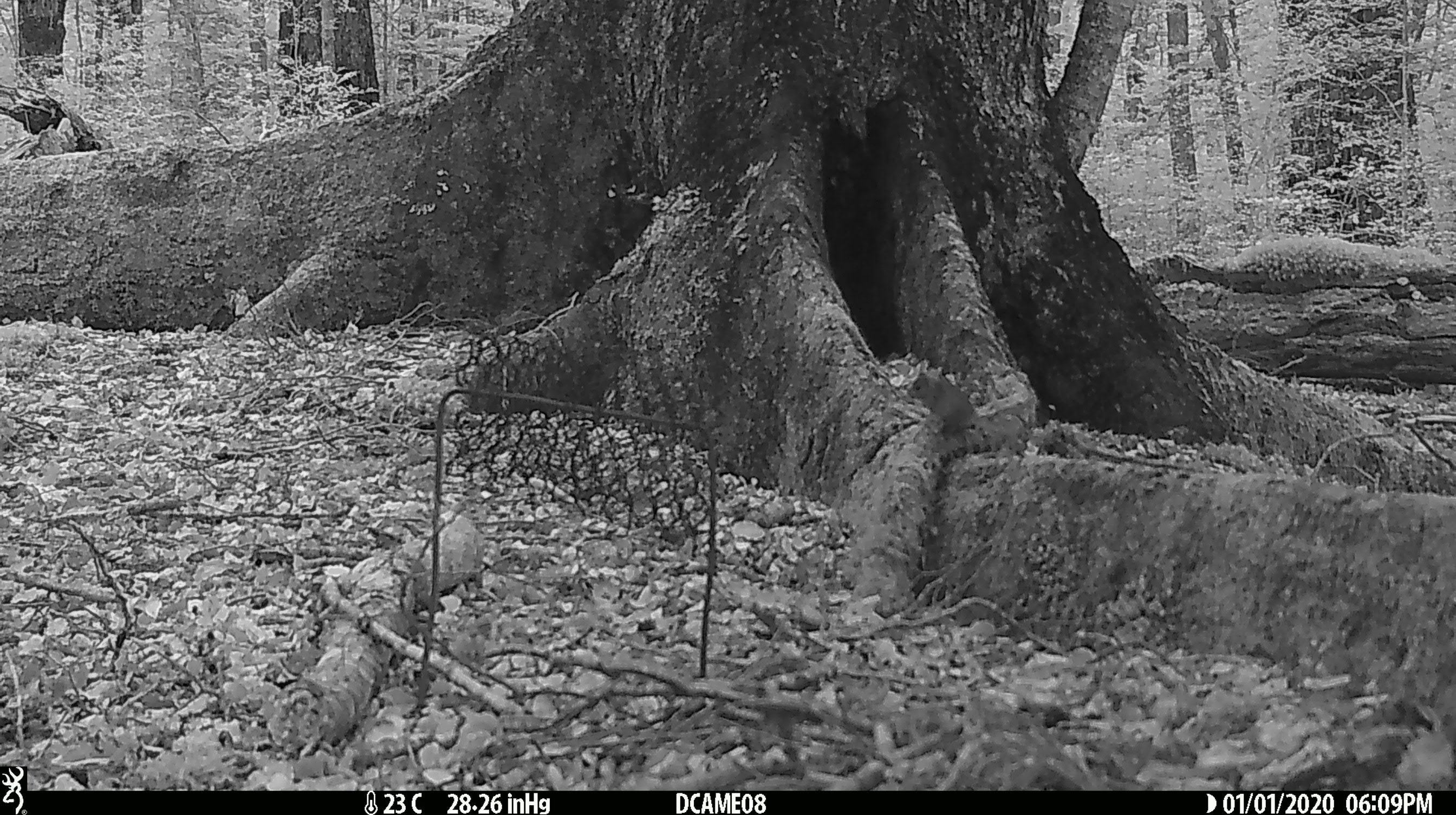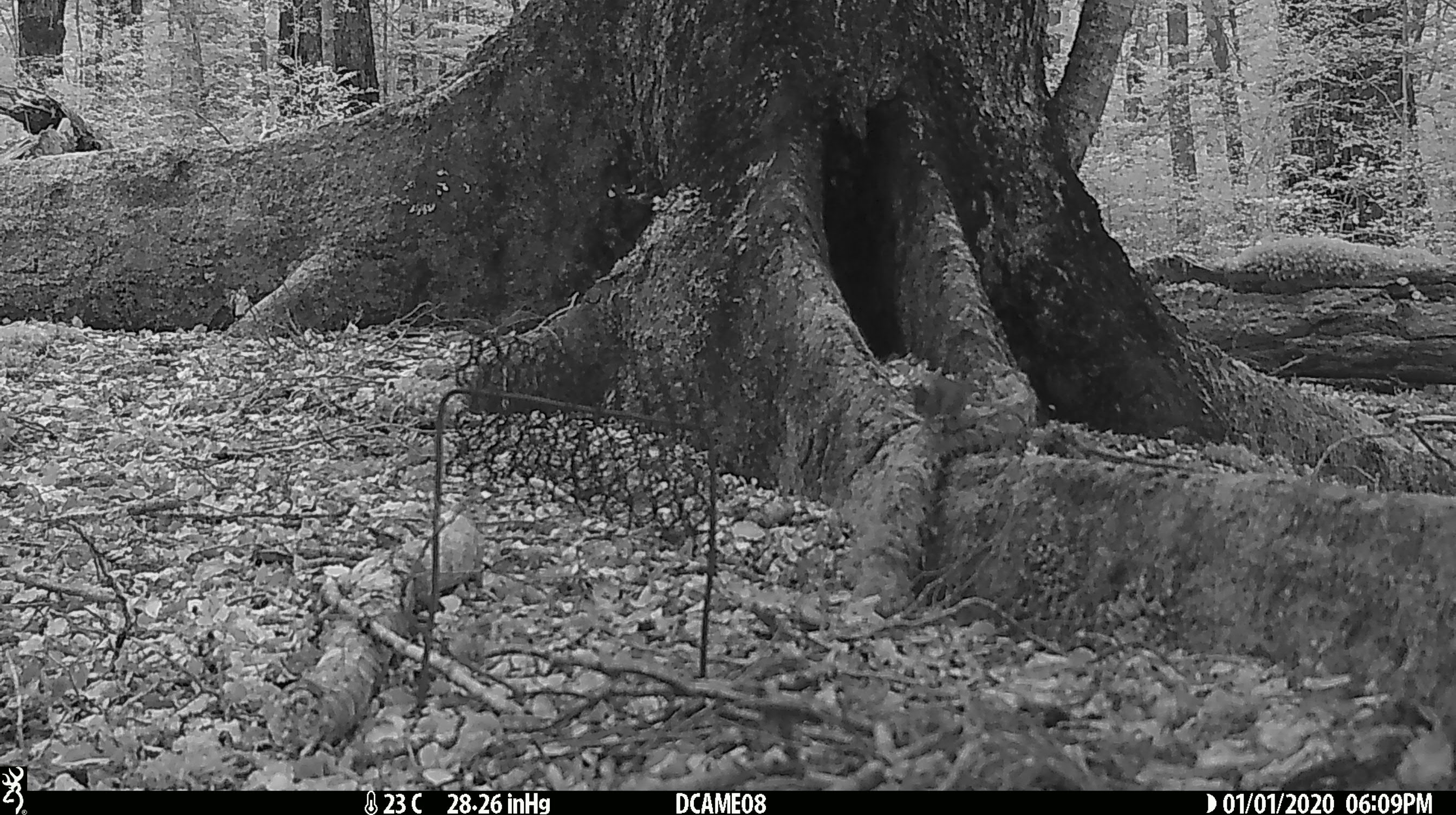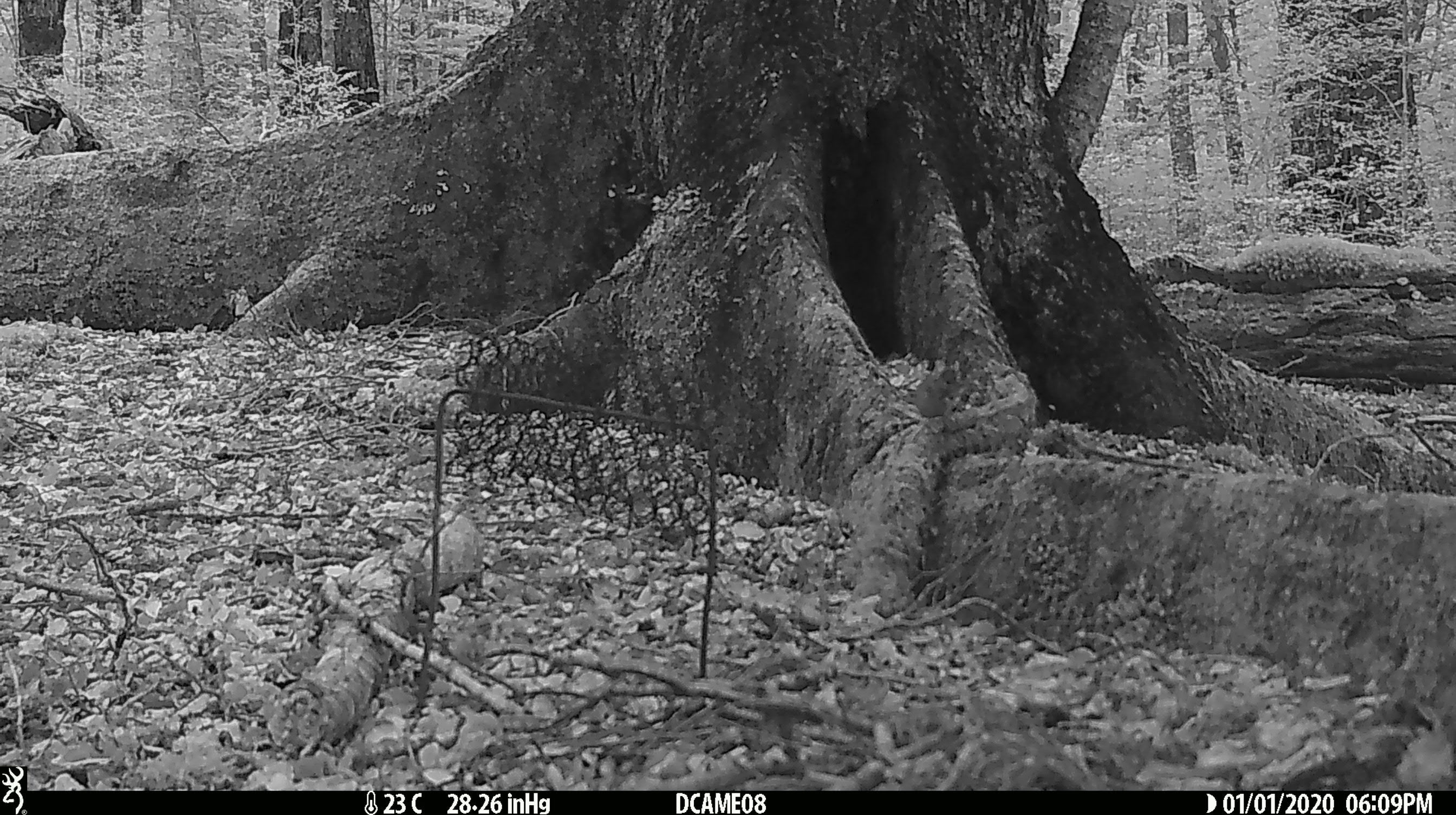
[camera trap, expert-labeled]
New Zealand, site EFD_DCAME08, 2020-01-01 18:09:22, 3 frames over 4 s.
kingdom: Animalia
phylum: Chordata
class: Mammalia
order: Rodentia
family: Muridae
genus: Mus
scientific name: Mus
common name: mouse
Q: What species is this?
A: Mouse (Mus).